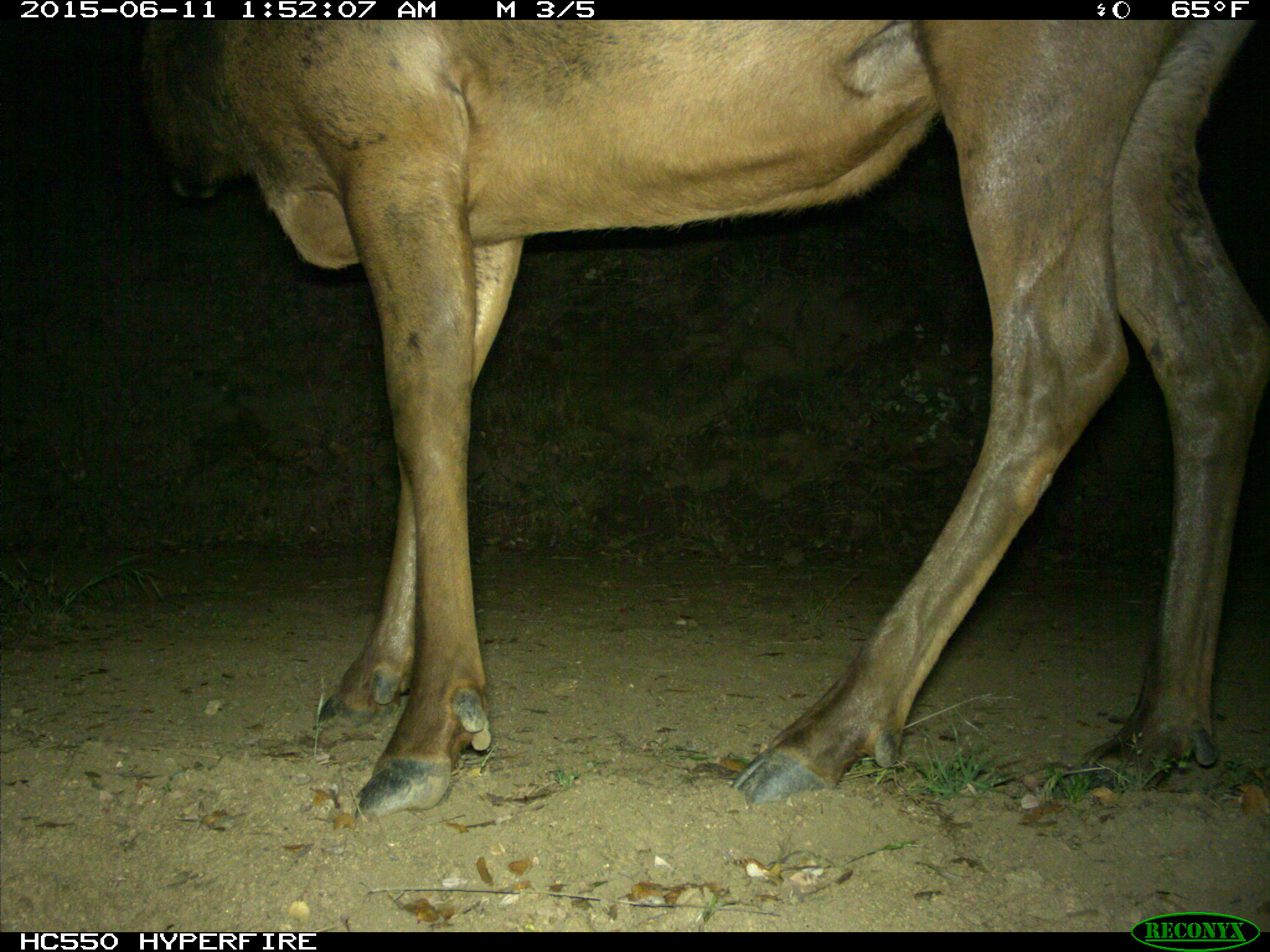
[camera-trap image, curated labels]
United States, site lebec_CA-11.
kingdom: Animalia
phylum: Chordata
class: Mammalia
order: Artiodactyla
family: Cervidae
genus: Cervus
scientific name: Cervus canadensis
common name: elk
Cervus canadensis (elk).